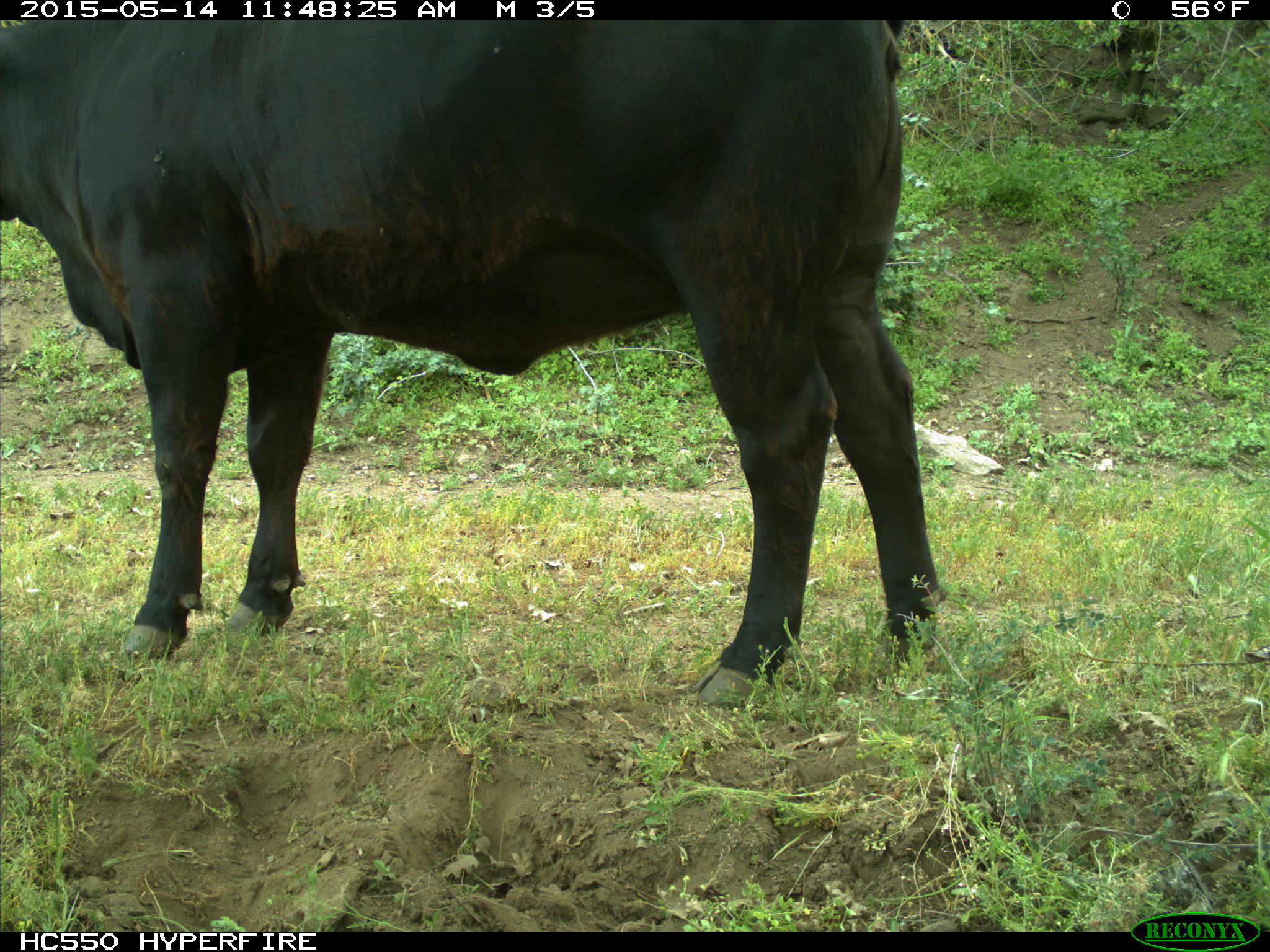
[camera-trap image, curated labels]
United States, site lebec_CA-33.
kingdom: Animalia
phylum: Chordata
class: Mammalia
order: Artiodactyla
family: Bovidae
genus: Bos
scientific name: Bos taurus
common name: domestic cow